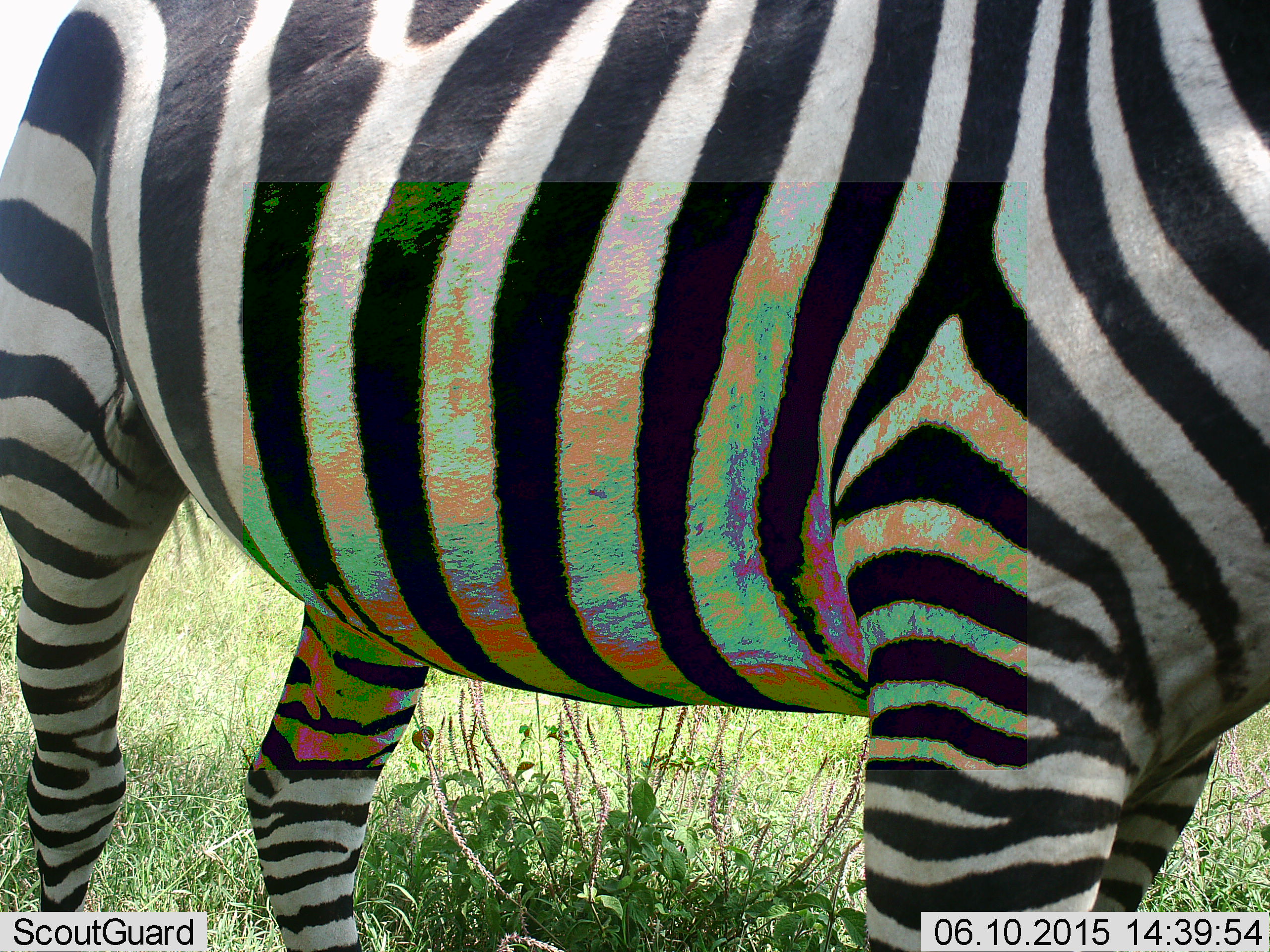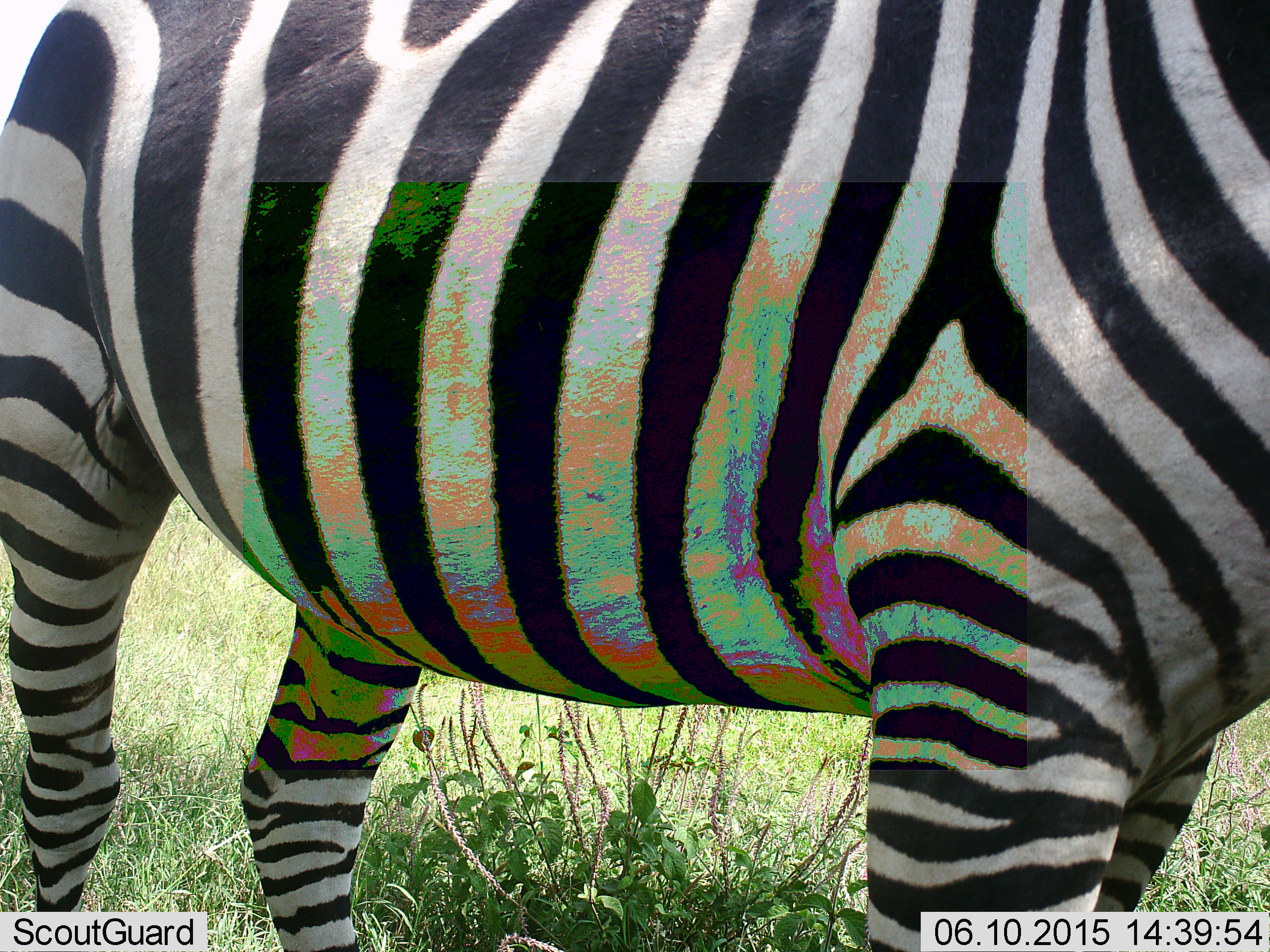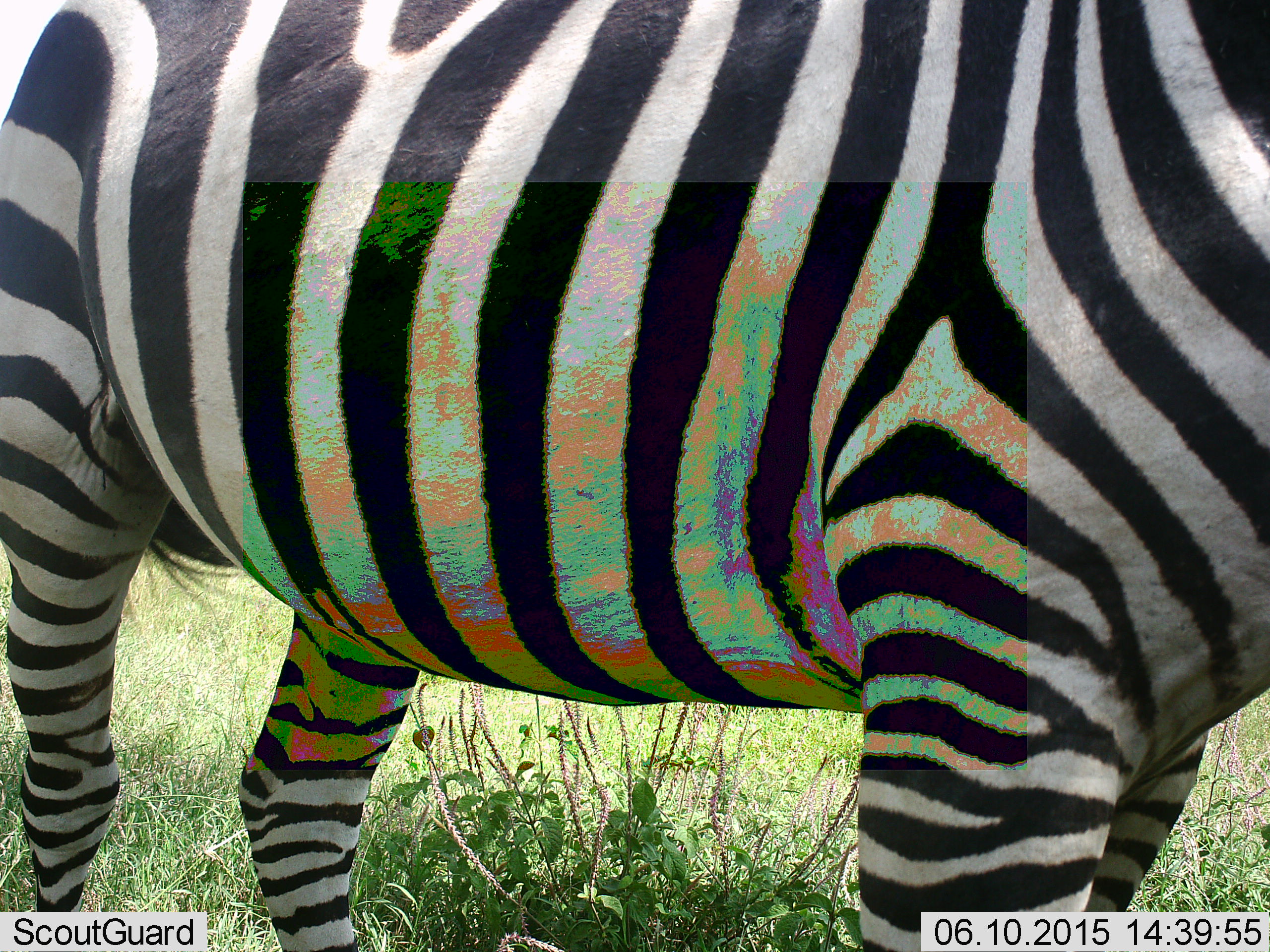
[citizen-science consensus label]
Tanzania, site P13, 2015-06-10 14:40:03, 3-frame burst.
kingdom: Animalia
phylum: Chordata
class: Mammalia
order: Perissodactyla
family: Equidae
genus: Equus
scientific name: Equus quagga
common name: plains zebra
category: zebra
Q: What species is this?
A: Zebra (plains zebra) (Equus quagga).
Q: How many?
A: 1.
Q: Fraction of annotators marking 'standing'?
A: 90%.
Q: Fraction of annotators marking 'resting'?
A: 10%.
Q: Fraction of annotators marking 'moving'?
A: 0%.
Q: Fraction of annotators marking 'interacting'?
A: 10%.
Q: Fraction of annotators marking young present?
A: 0%.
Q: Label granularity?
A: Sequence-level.